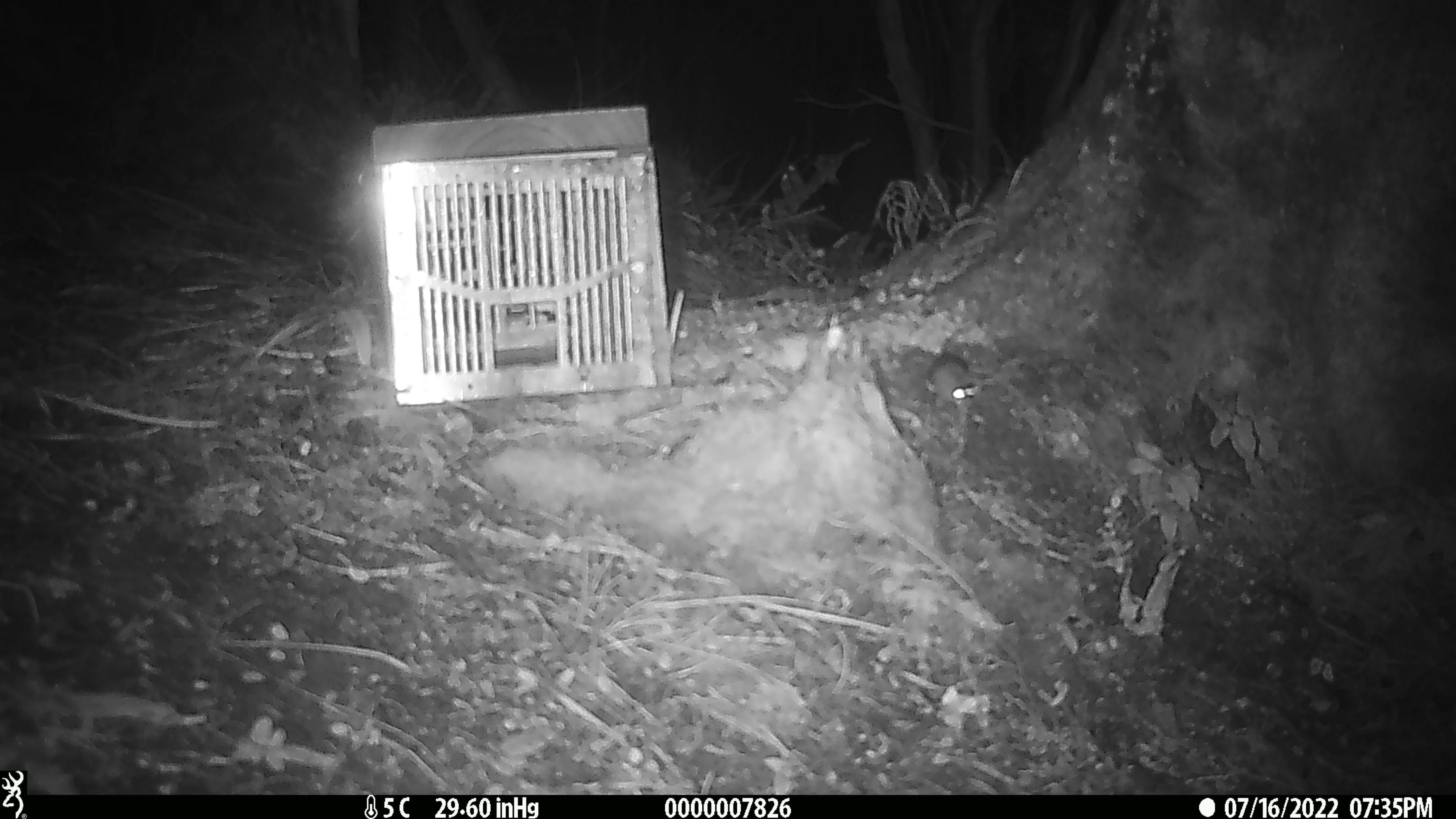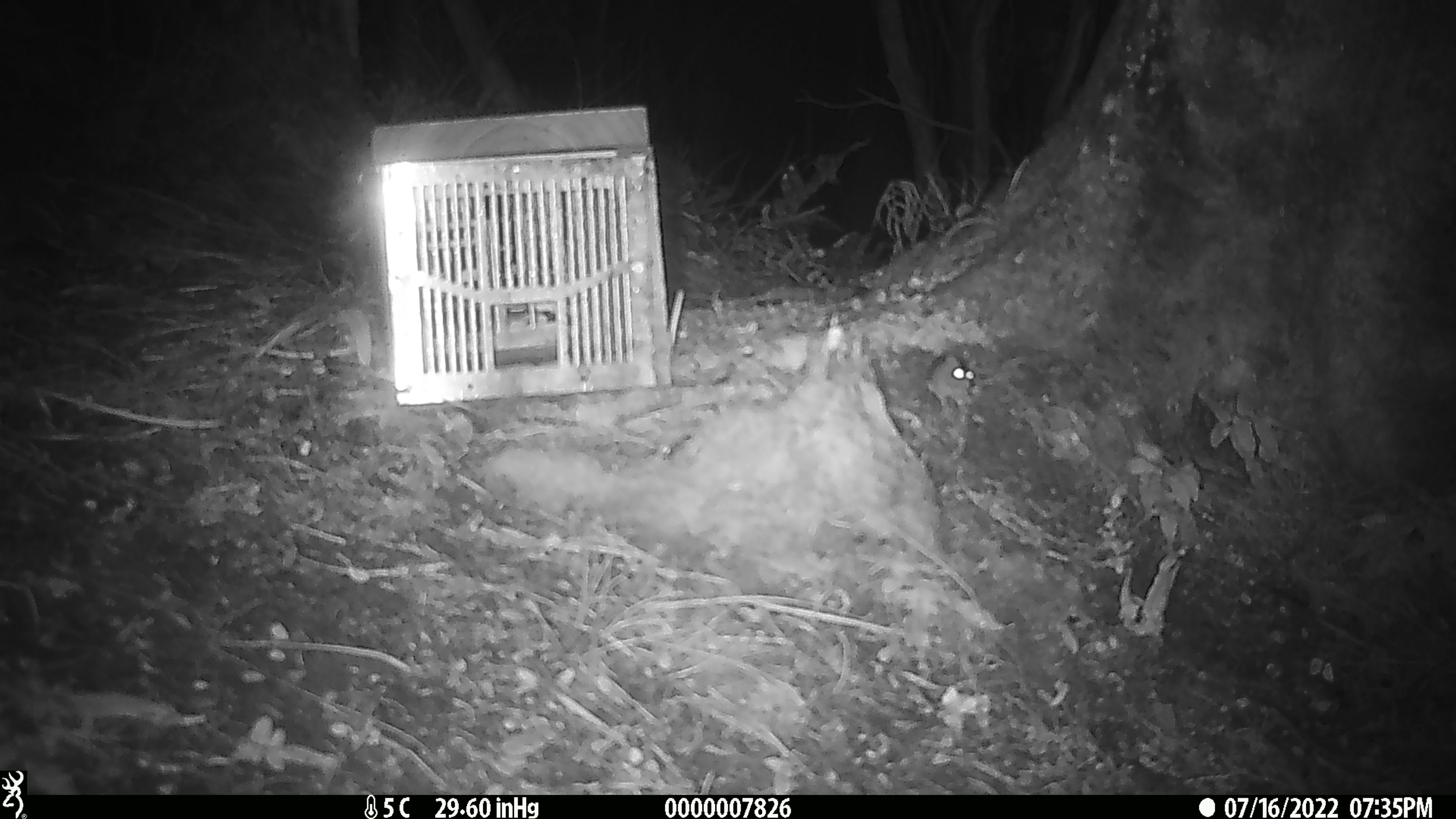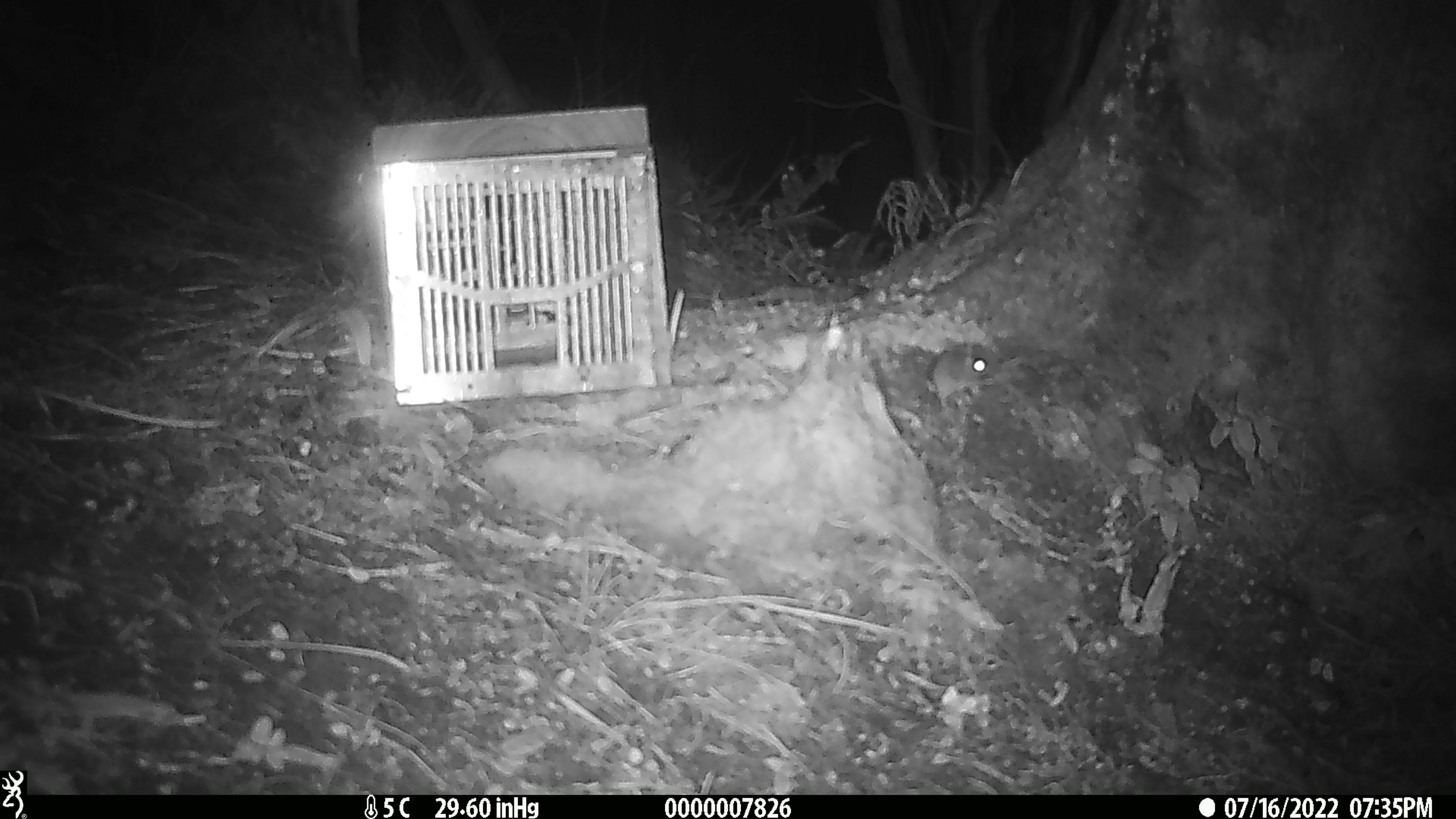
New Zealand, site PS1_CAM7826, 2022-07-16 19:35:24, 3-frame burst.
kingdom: Animalia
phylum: Chordata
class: Mammalia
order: Rodentia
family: Muridae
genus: Mus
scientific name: Mus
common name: mouse